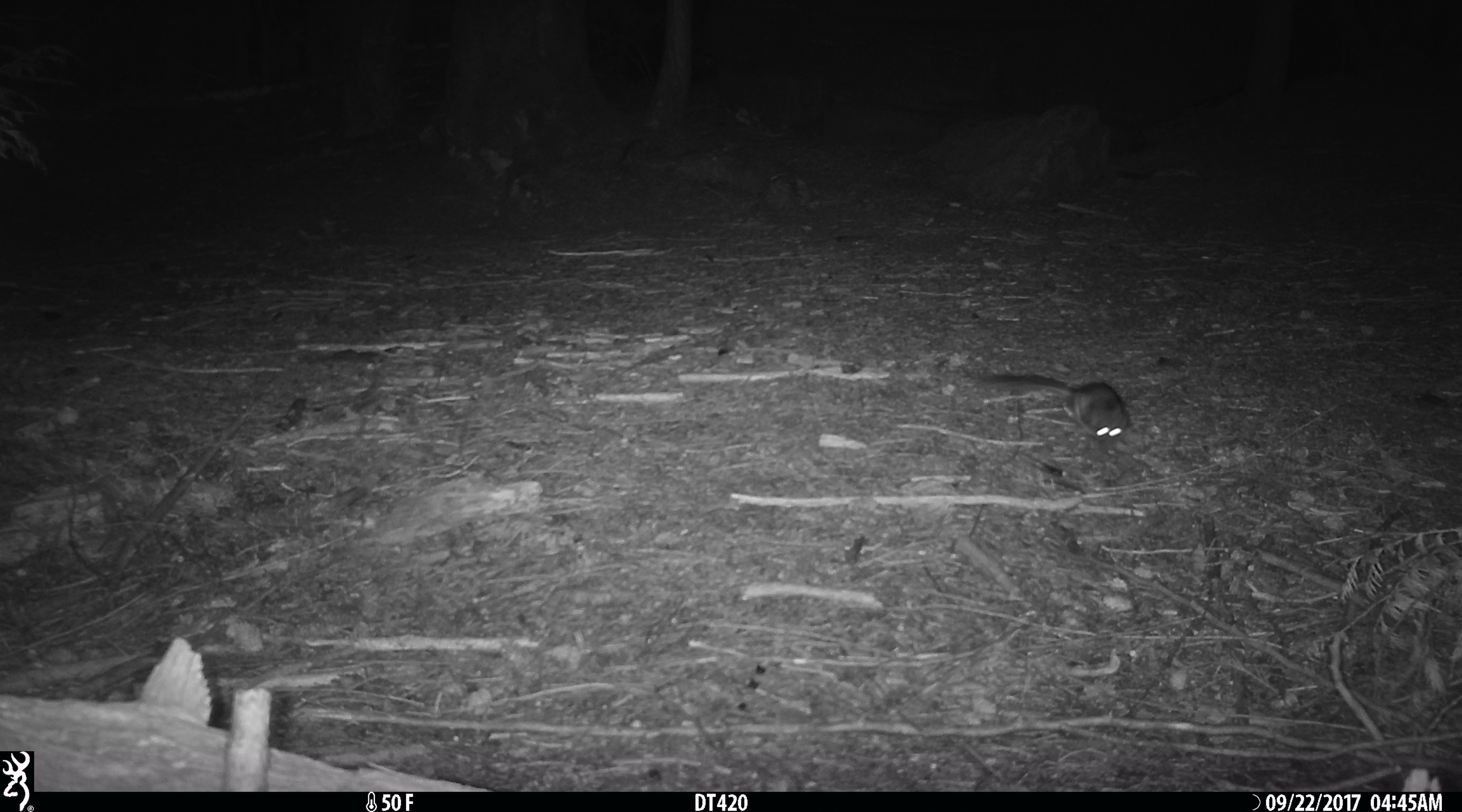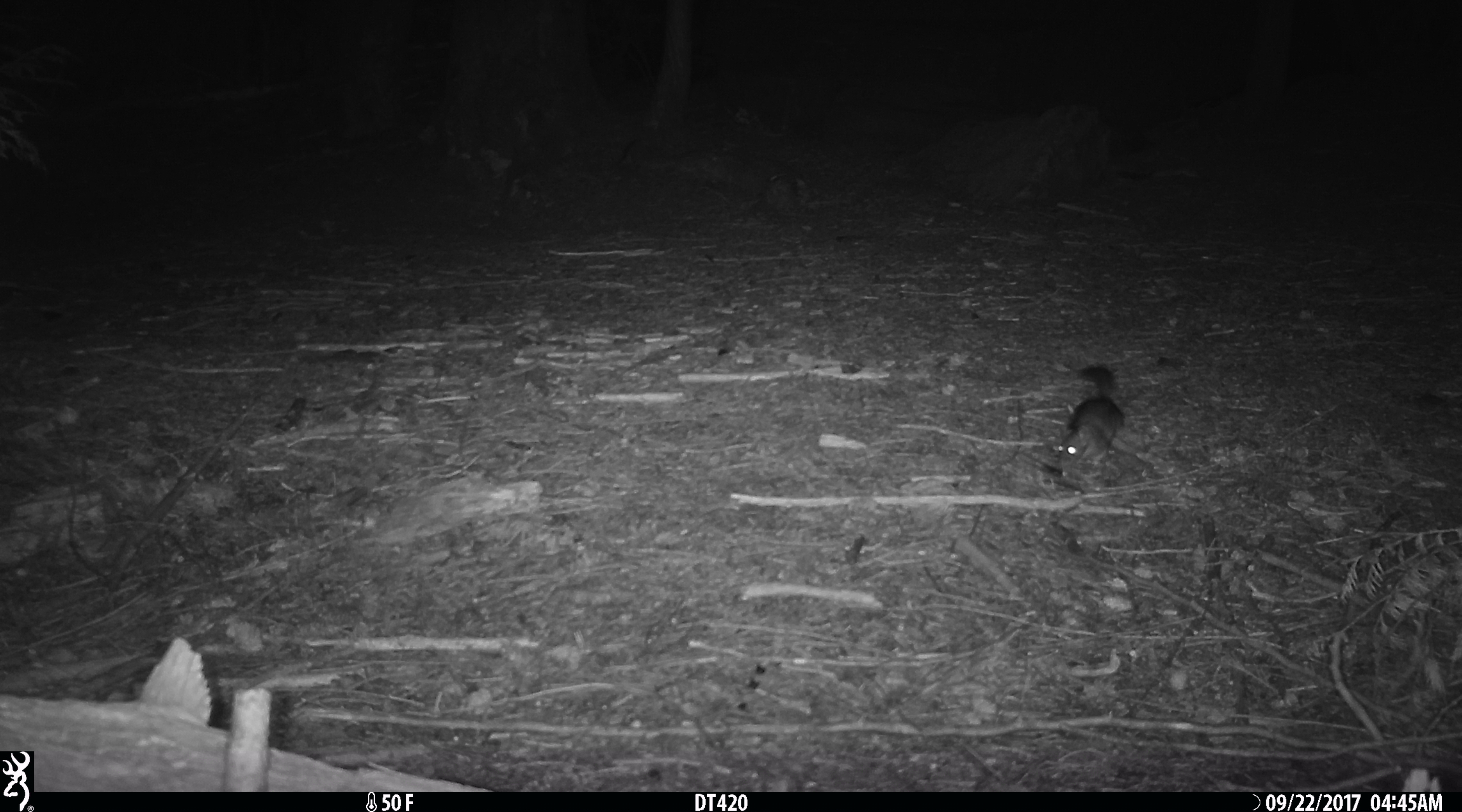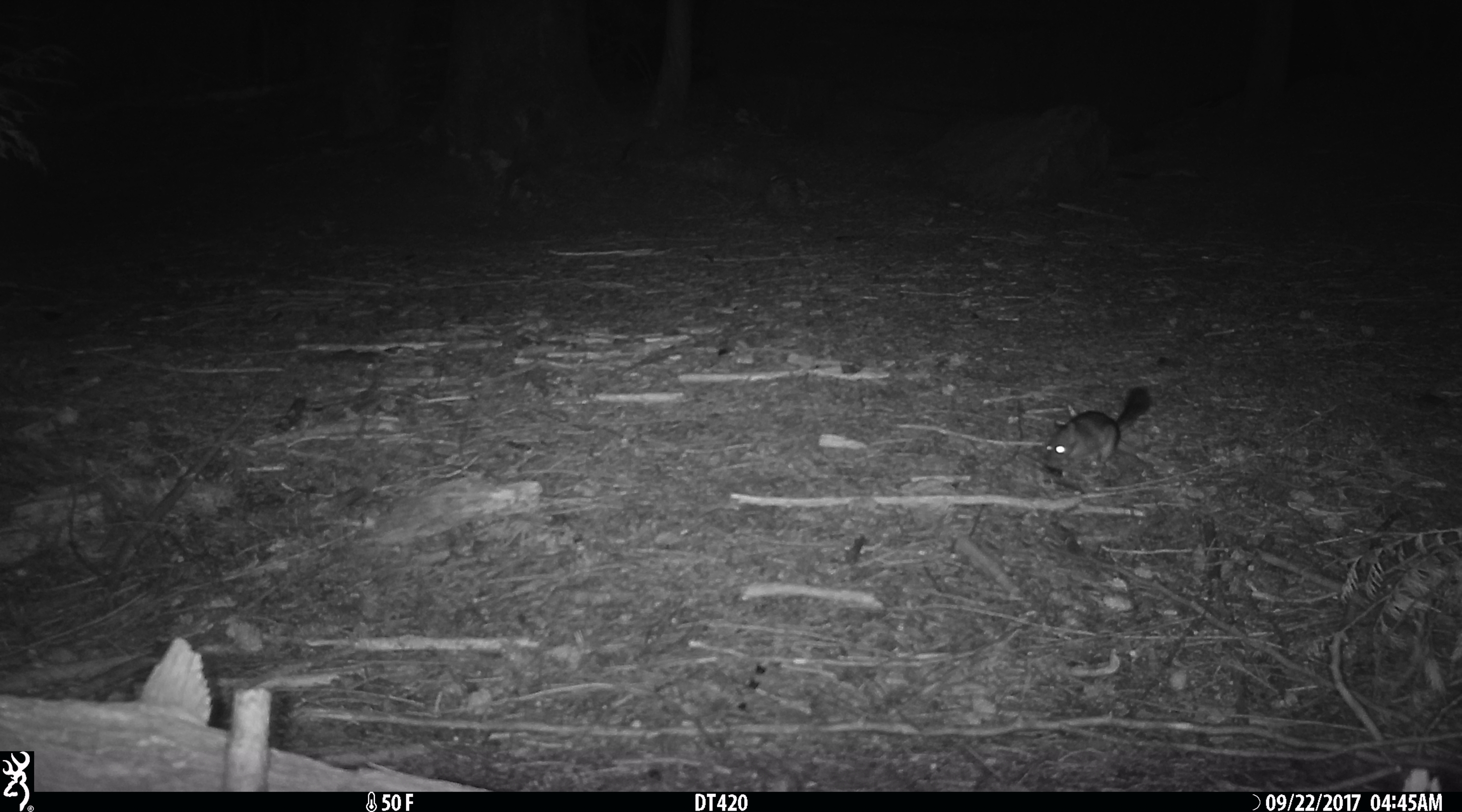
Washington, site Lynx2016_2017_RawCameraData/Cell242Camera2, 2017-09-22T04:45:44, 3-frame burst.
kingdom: Animalia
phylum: Chordata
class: Mammalia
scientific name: Mammalia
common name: small mammal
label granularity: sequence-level